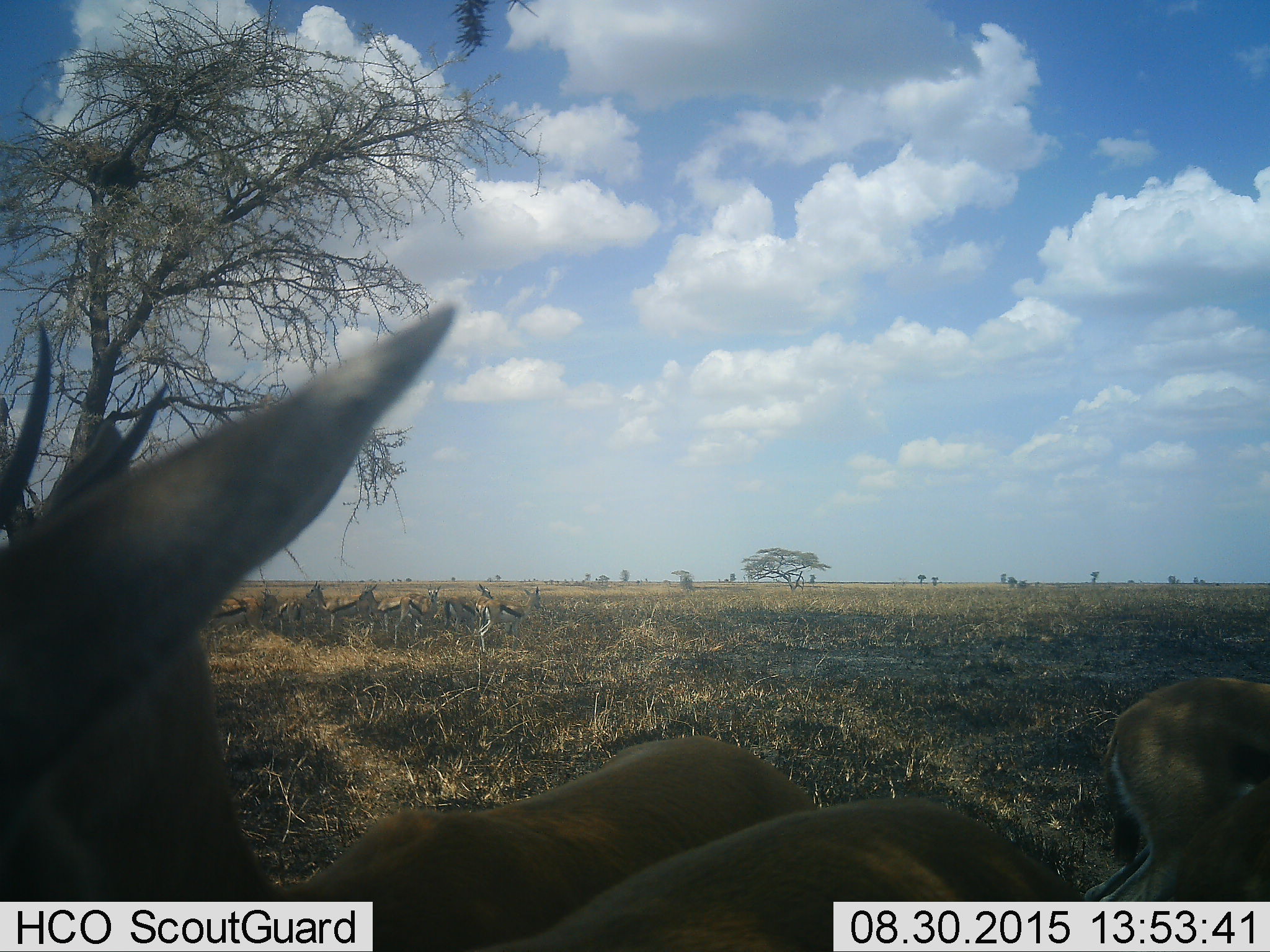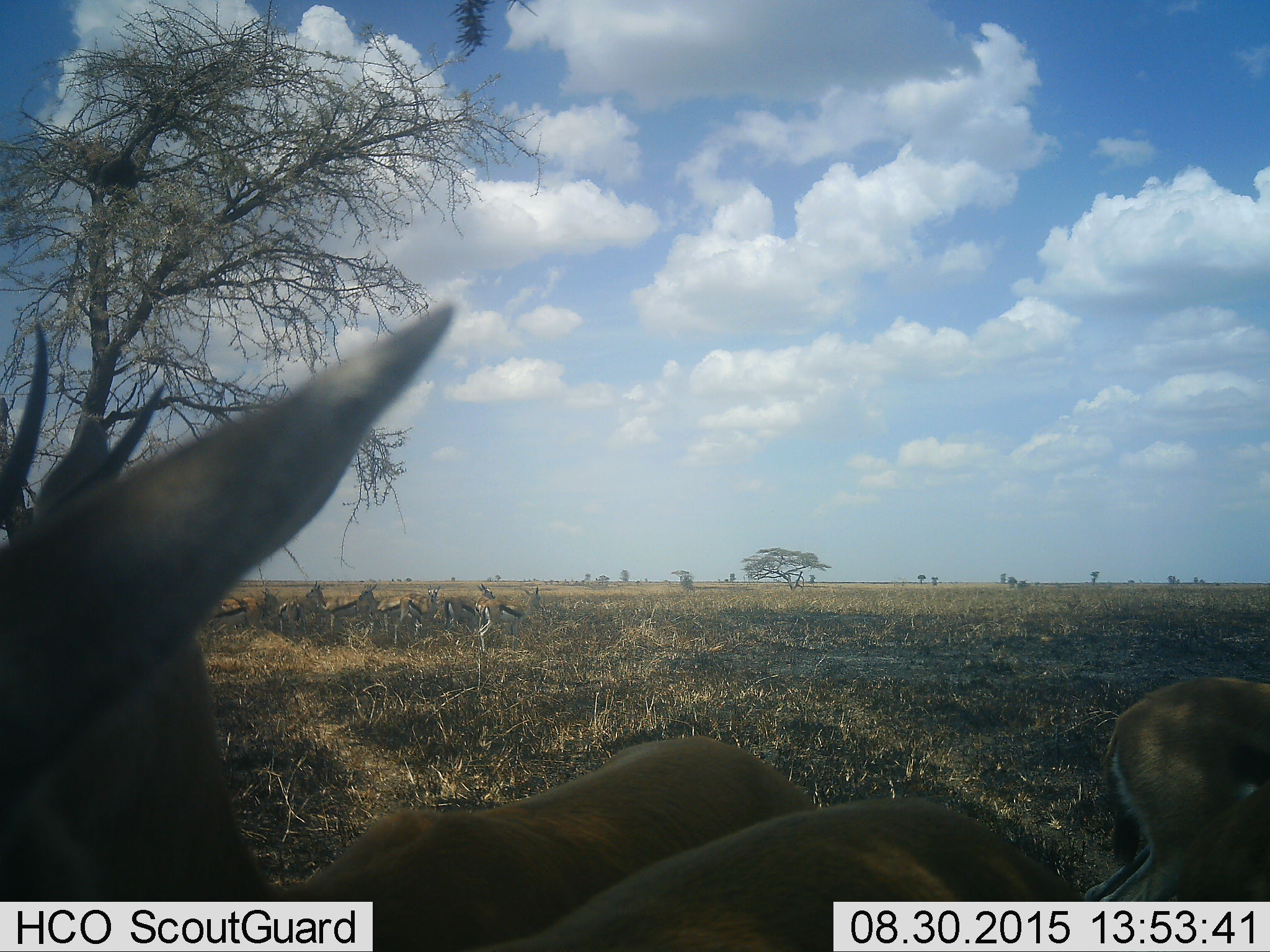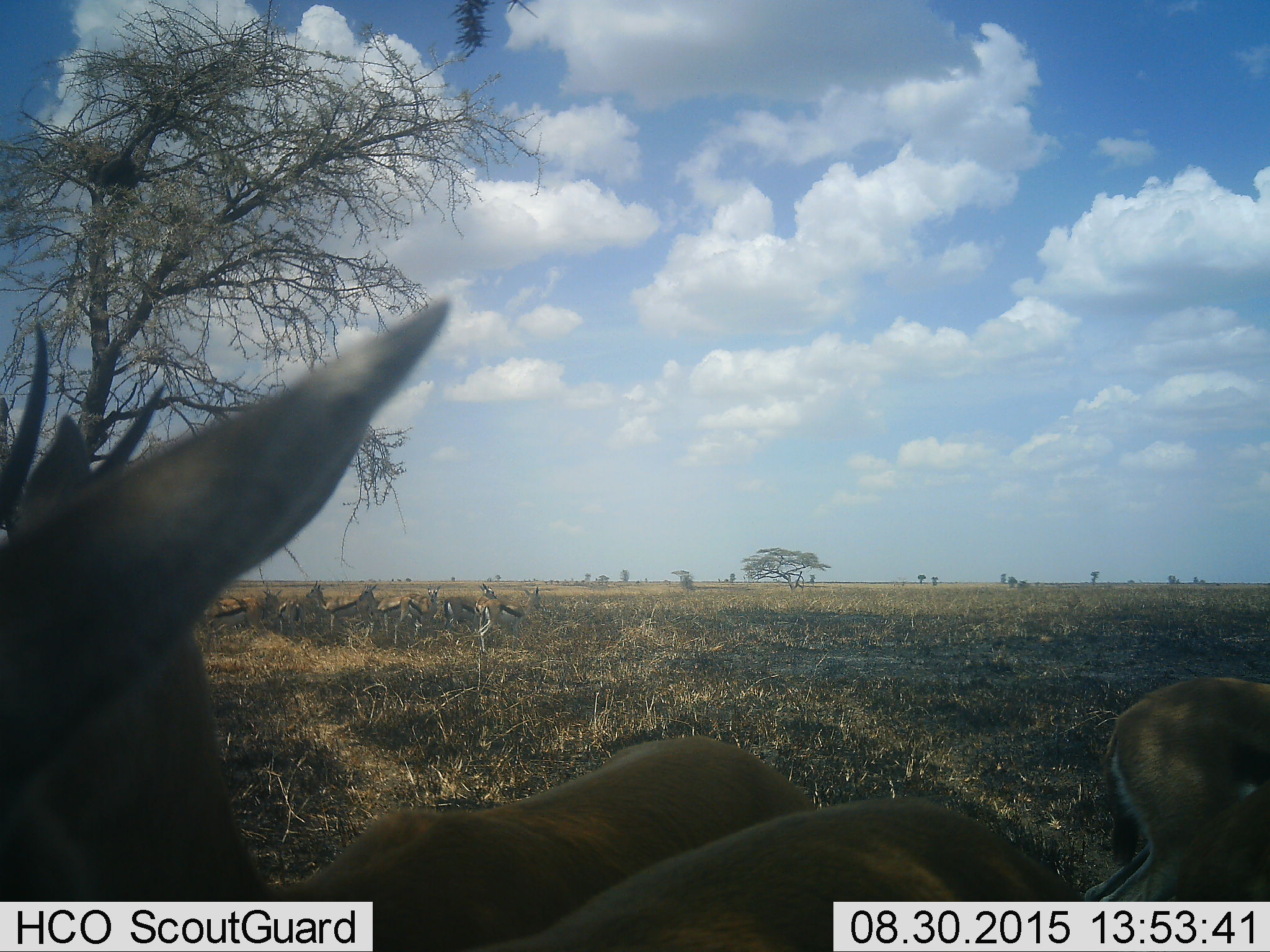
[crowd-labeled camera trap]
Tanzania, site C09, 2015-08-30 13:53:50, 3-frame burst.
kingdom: Animalia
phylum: Chordata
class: Mammalia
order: Artiodactyla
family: Bovidae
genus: Eudorcas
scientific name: Eudorcas thomsonii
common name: thomson's gazelle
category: gazellethomsons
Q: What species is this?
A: Gazellethomsons (thomson's gazelle) (Eudorcas thomsonii).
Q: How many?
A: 10.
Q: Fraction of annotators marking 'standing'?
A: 100%.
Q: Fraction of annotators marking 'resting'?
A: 25%.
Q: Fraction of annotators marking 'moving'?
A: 17%.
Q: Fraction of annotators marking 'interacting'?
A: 0%.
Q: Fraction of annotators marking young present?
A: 0%.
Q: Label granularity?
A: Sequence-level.